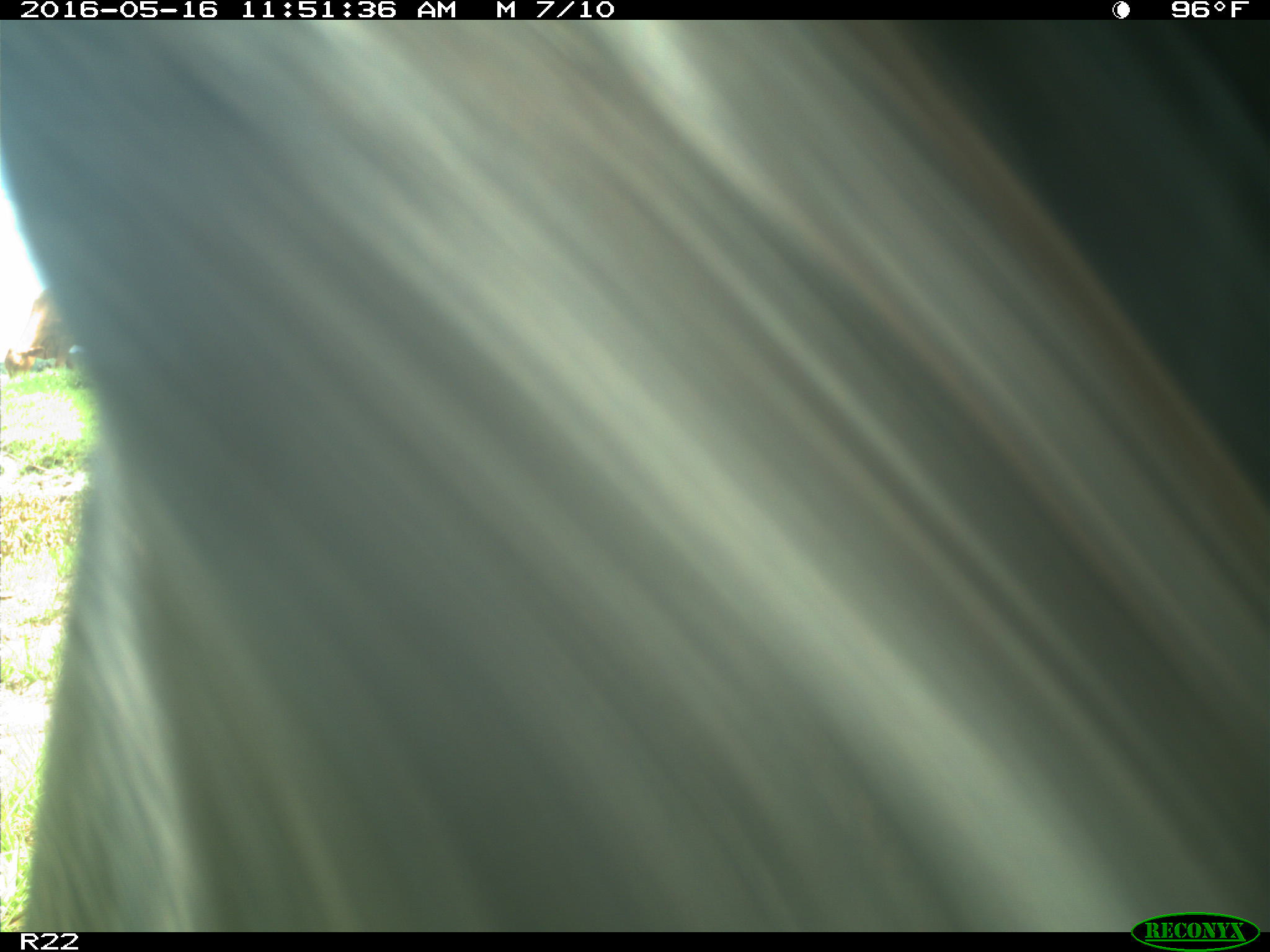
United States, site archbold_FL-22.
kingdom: Animalia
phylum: Chordata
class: Mammalia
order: Artiodactyla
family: Bovidae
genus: Bos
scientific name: Bos taurus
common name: domestic cow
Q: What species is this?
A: Bos taurus (domestic cow).